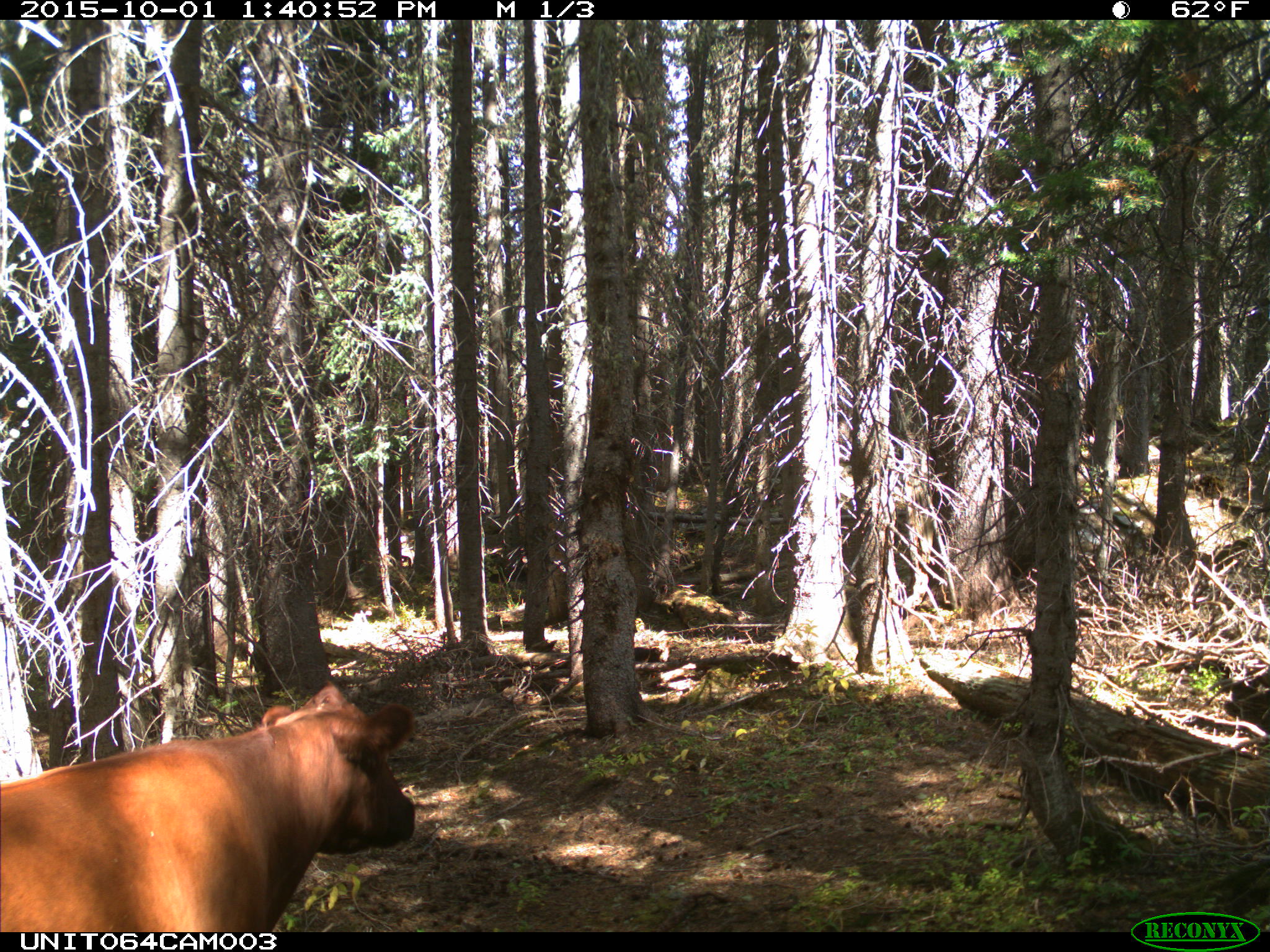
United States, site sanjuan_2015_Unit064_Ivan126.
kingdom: Animalia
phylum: Chordata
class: Mammalia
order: Artiodactyla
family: Bovidae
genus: Bos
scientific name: Bos taurus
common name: domestic cow